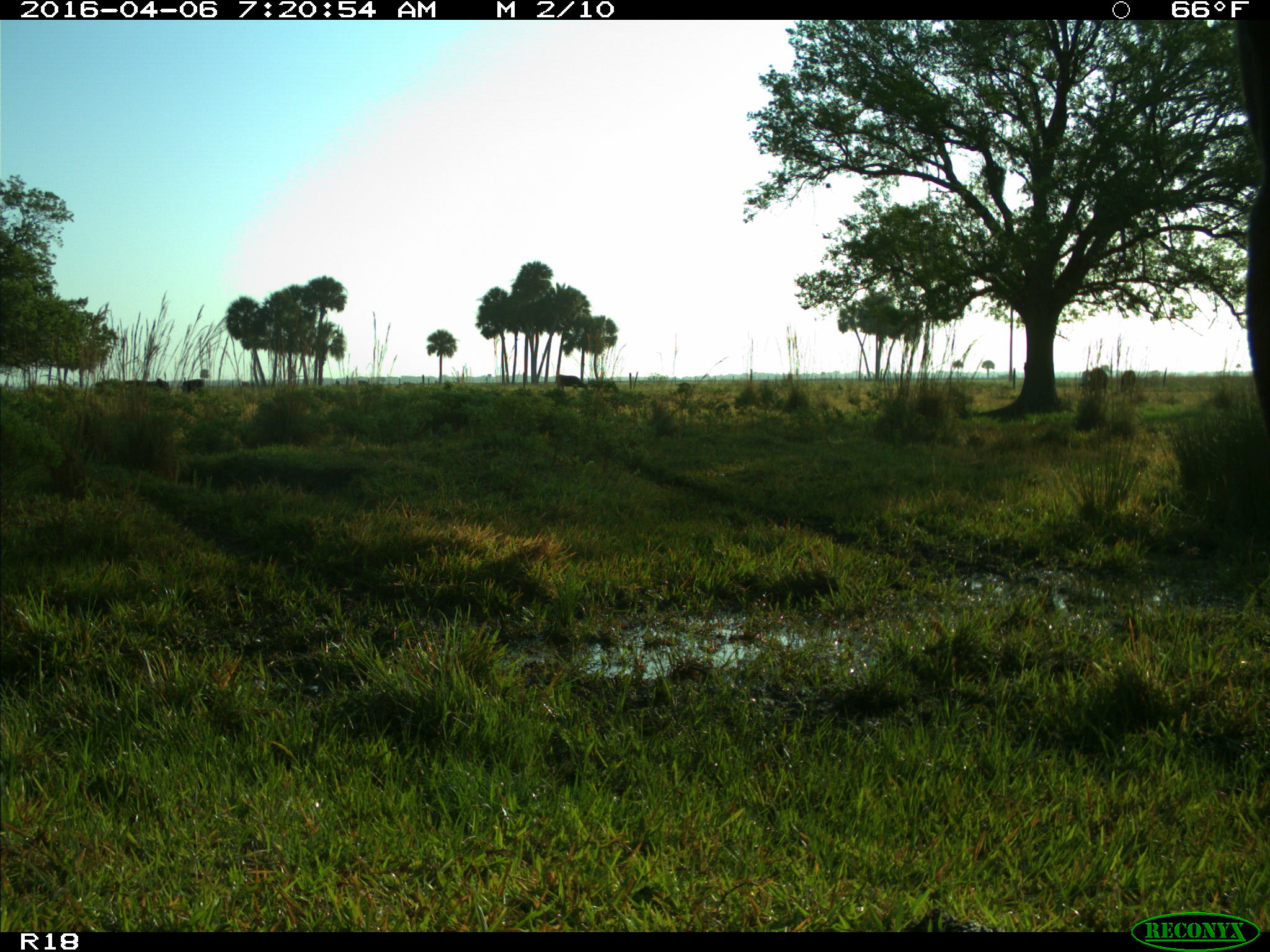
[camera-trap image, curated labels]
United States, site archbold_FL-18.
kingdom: Animalia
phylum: Chordata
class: Mammalia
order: Artiodactyla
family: Bovidae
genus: Bos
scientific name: Bos taurus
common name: domestic cow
Bos taurus (domestic cow).